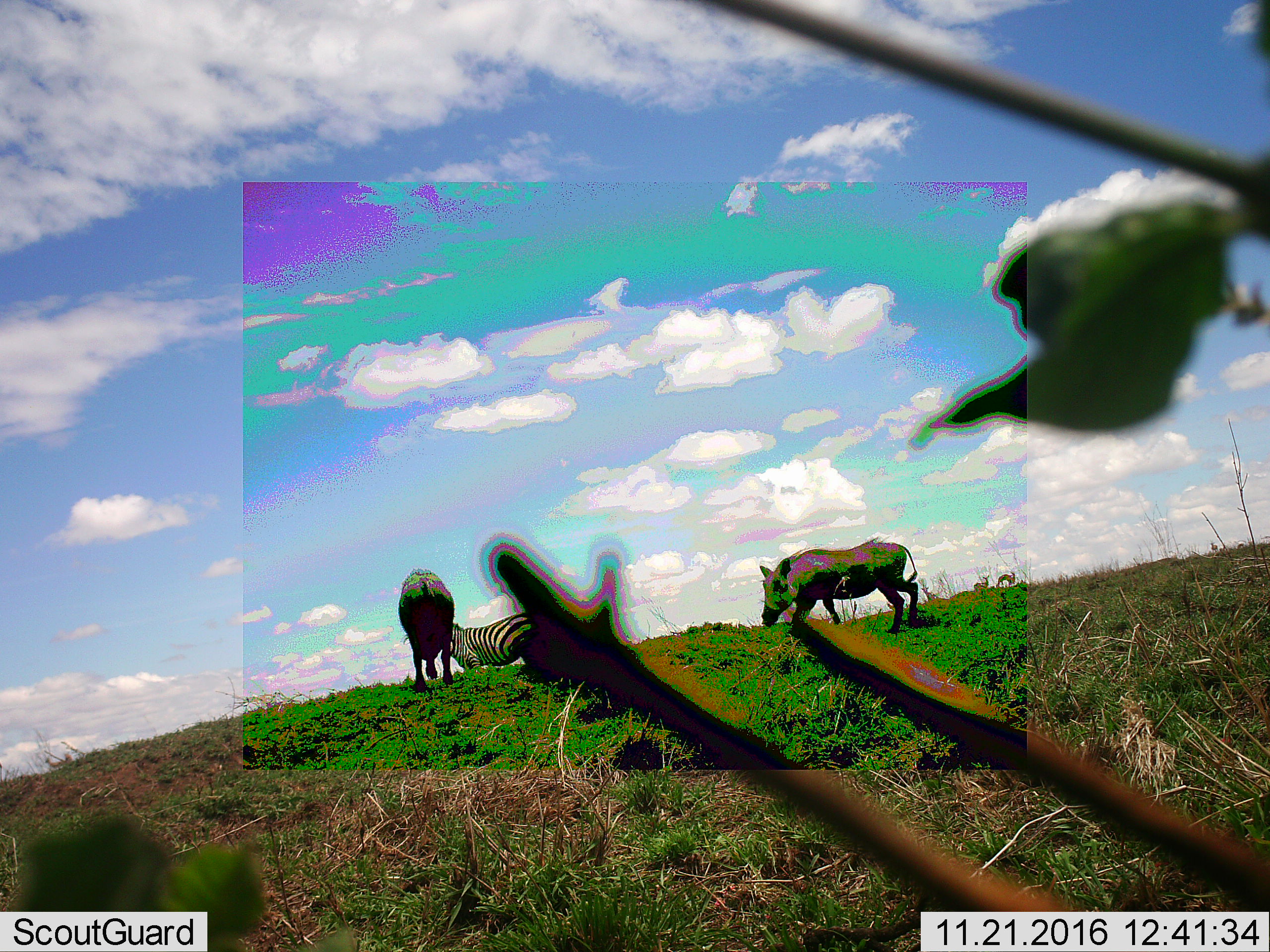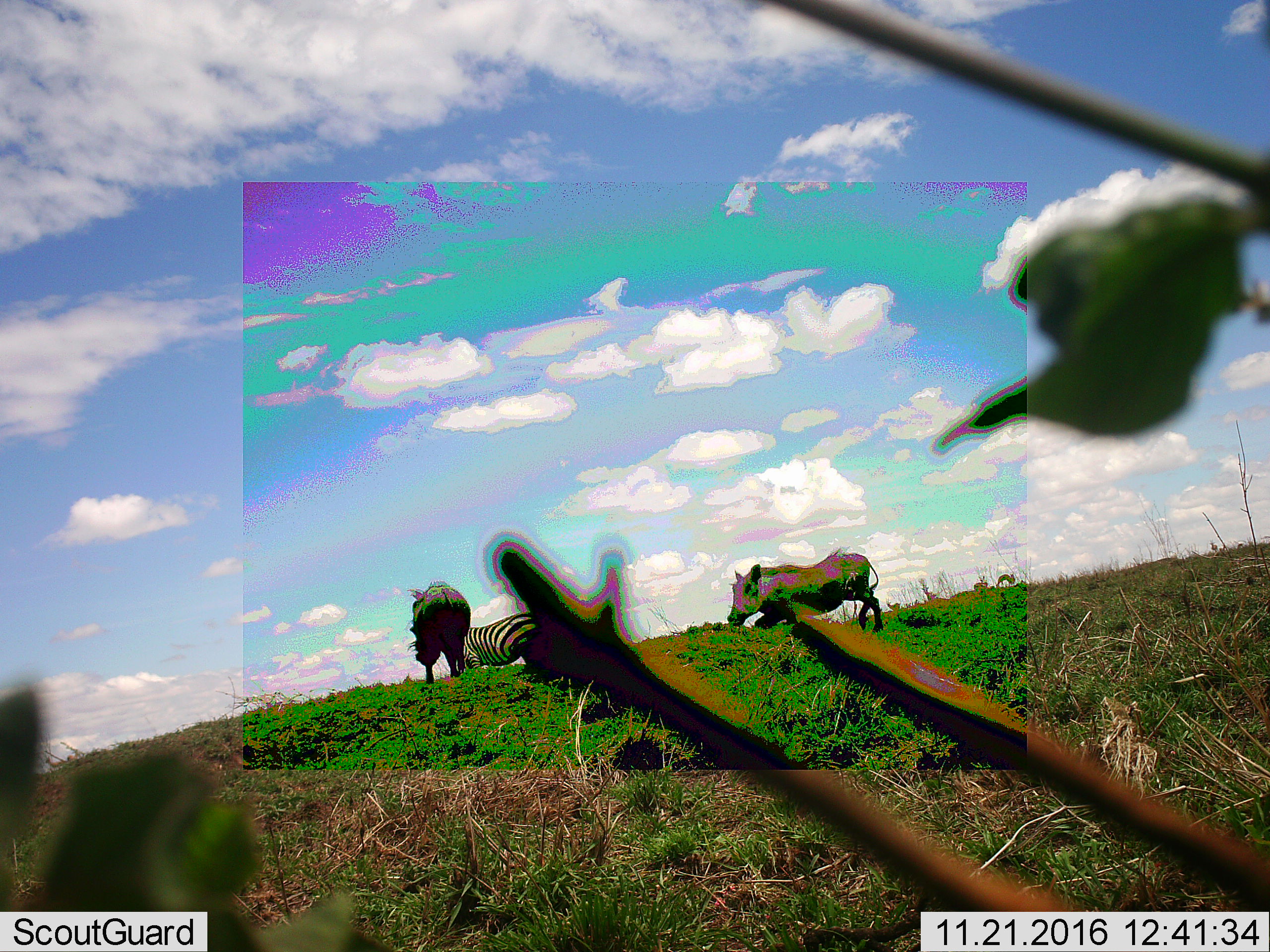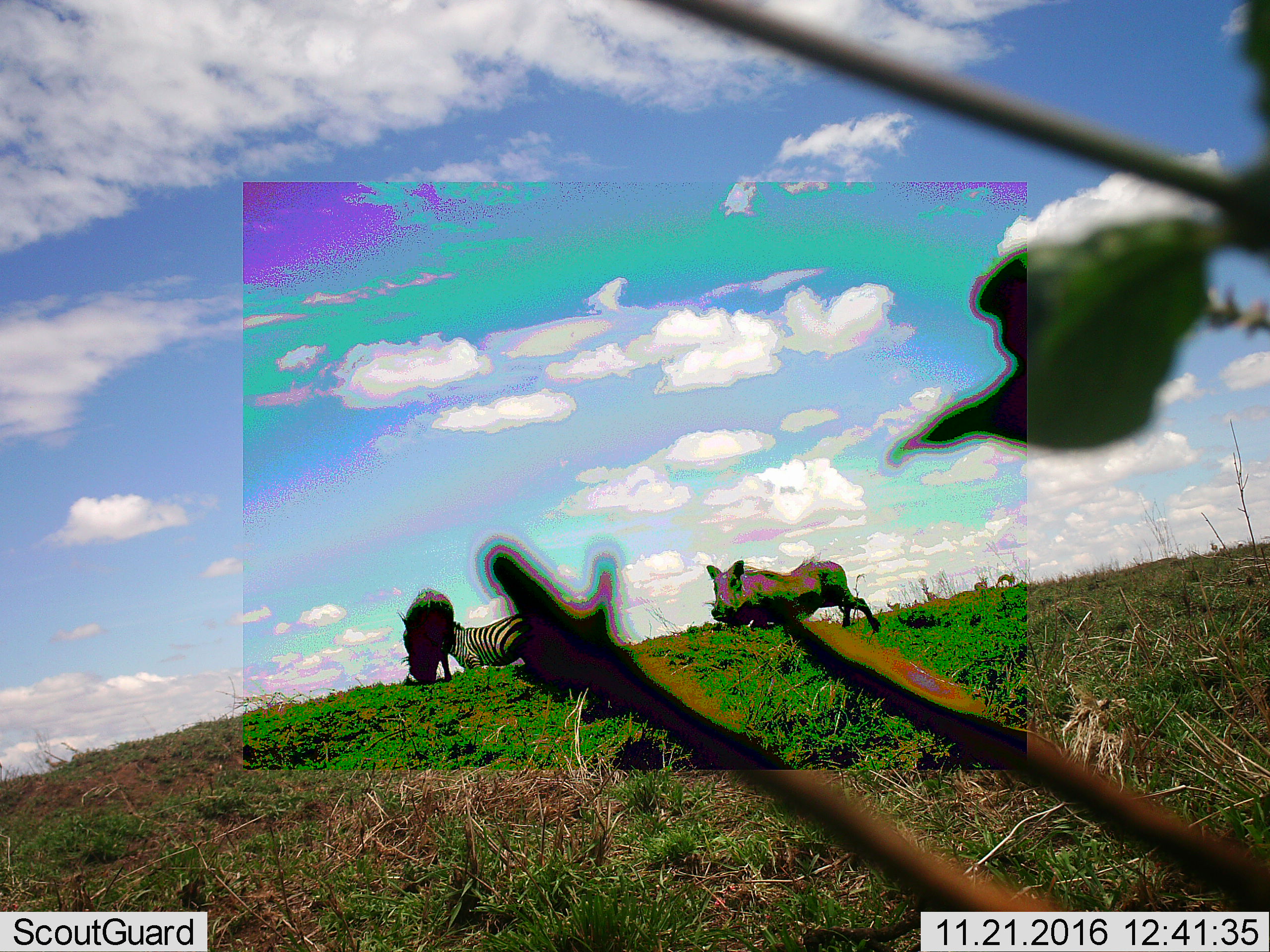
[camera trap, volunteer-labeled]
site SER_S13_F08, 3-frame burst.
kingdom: Animalia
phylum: Chordata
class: Mammalia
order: Artiodactyla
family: Suidae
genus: Phacochoerus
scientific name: Phacochoerus africanus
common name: warthog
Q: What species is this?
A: Warthog (Phacochoerus africanus).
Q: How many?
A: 2.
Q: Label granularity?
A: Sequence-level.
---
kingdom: Animalia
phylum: Chordata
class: Mammalia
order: Perissodactyla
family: Equidae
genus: Equus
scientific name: Equus quagga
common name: plains zebra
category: zebraplains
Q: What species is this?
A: Zebraplains (plains zebra) (Equus quagga).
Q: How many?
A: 1.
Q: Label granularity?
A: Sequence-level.